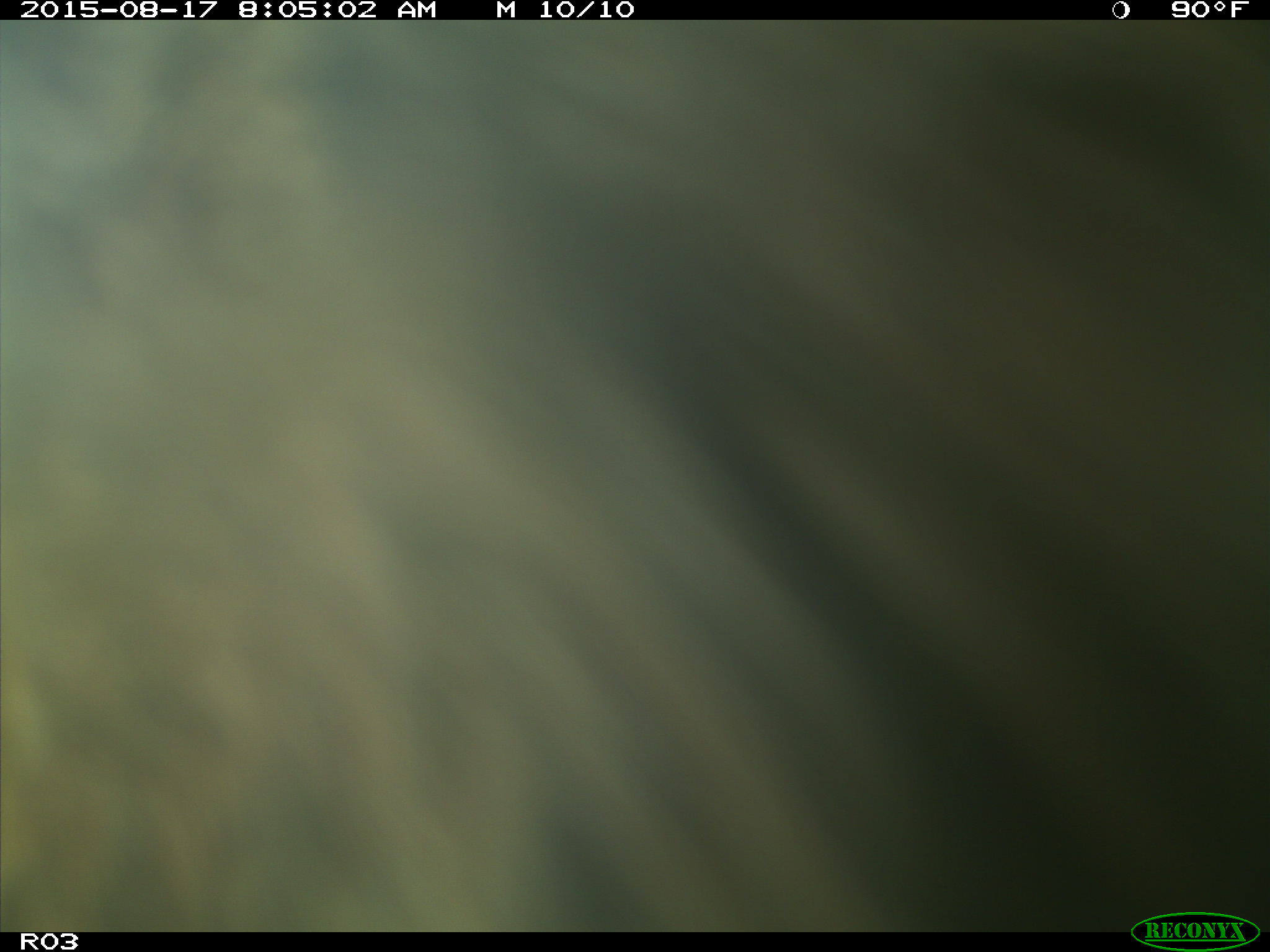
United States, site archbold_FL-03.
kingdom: Animalia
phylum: Chordata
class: Mammalia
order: Artiodactyla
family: Bovidae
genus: Bos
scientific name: Bos taurus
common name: domestic cow